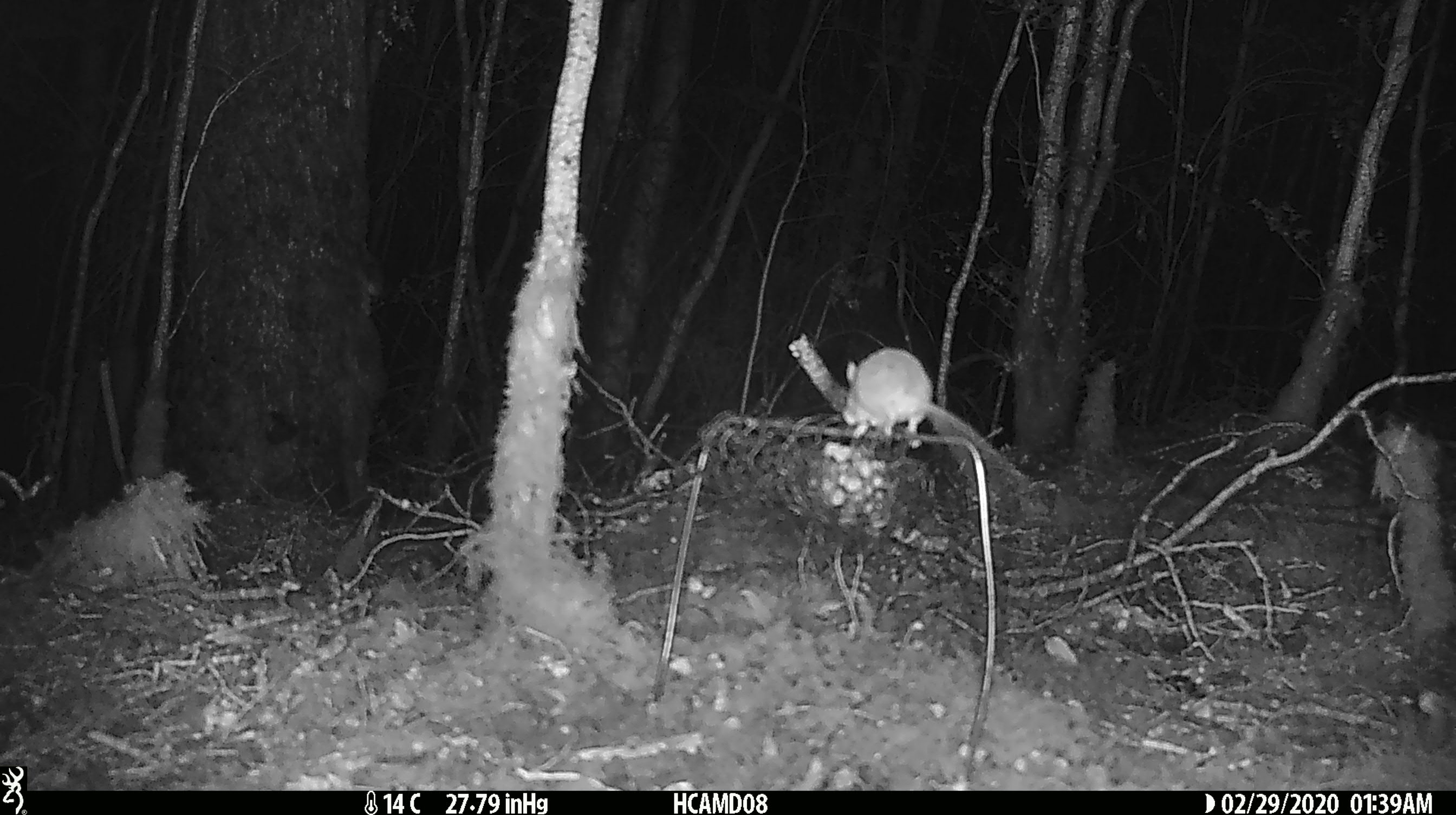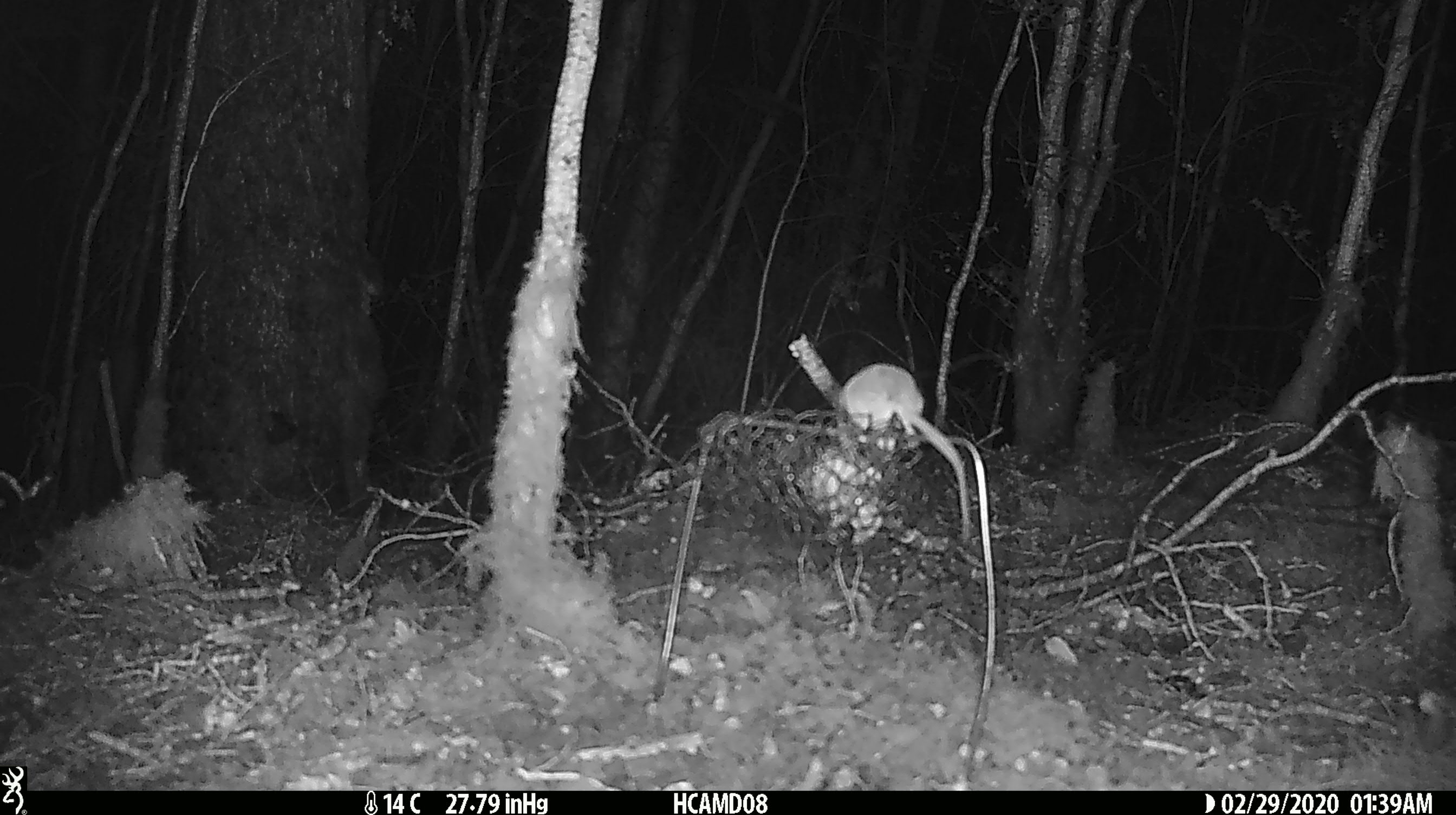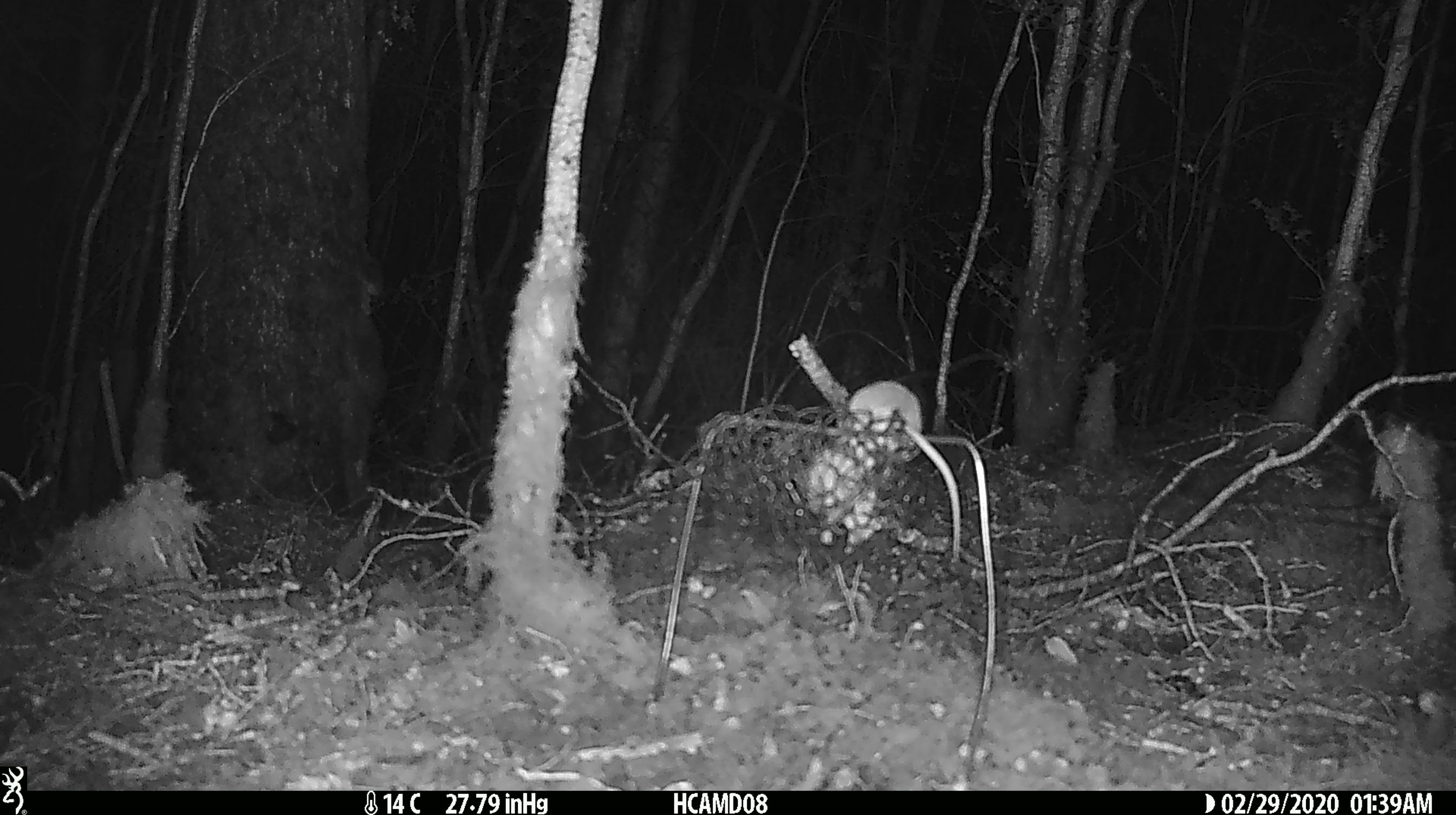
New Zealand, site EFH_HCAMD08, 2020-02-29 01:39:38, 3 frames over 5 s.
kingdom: Animalia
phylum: Chordata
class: Mammalia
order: Rodentia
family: Muridae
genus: Mus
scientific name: Mus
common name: mouse